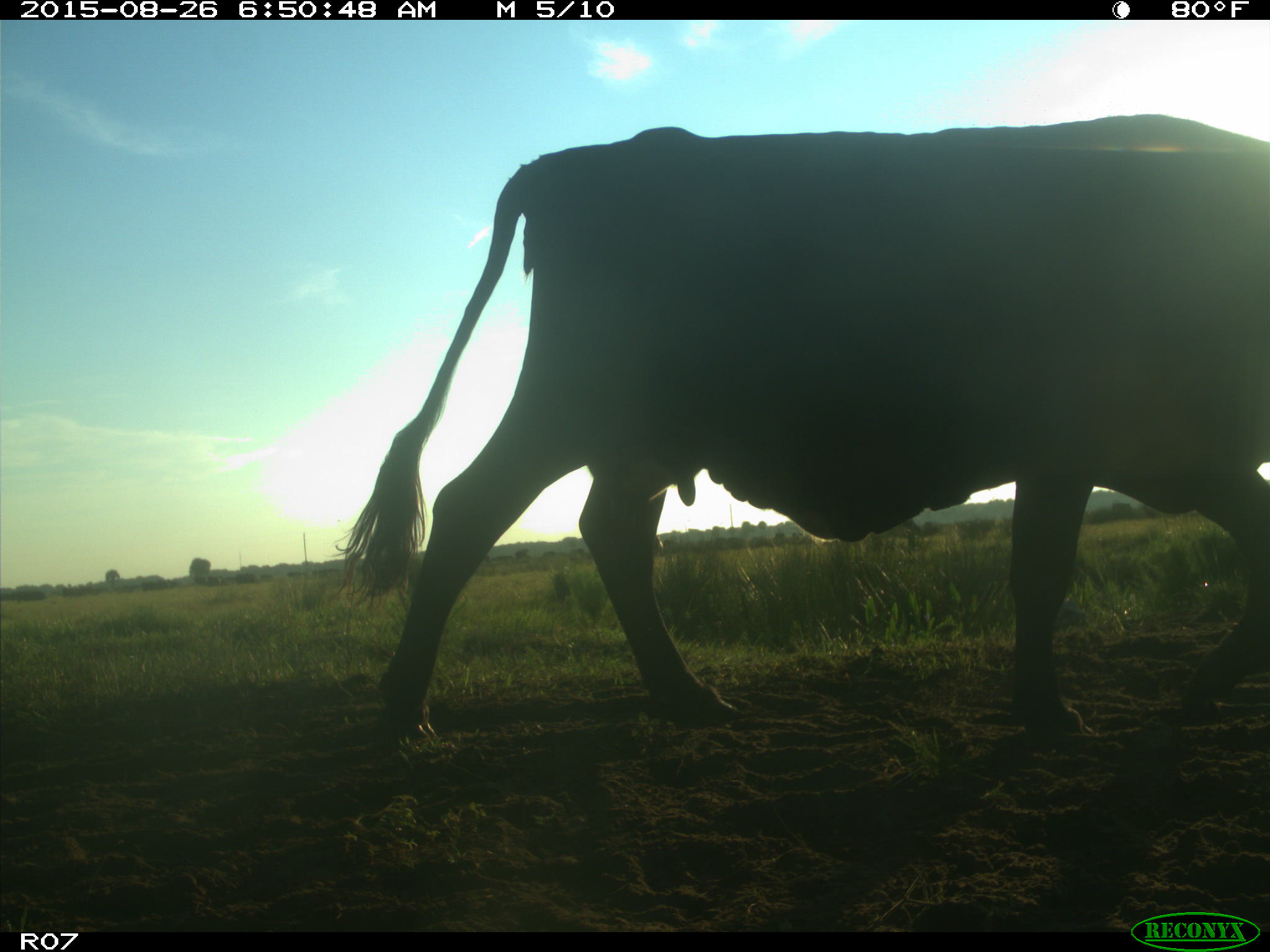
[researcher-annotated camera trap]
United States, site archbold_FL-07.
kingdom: Animalia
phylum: Chordata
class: Mammalia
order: Artiodactyla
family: Bovidae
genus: Bos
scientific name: Bos taurus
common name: domestic cow